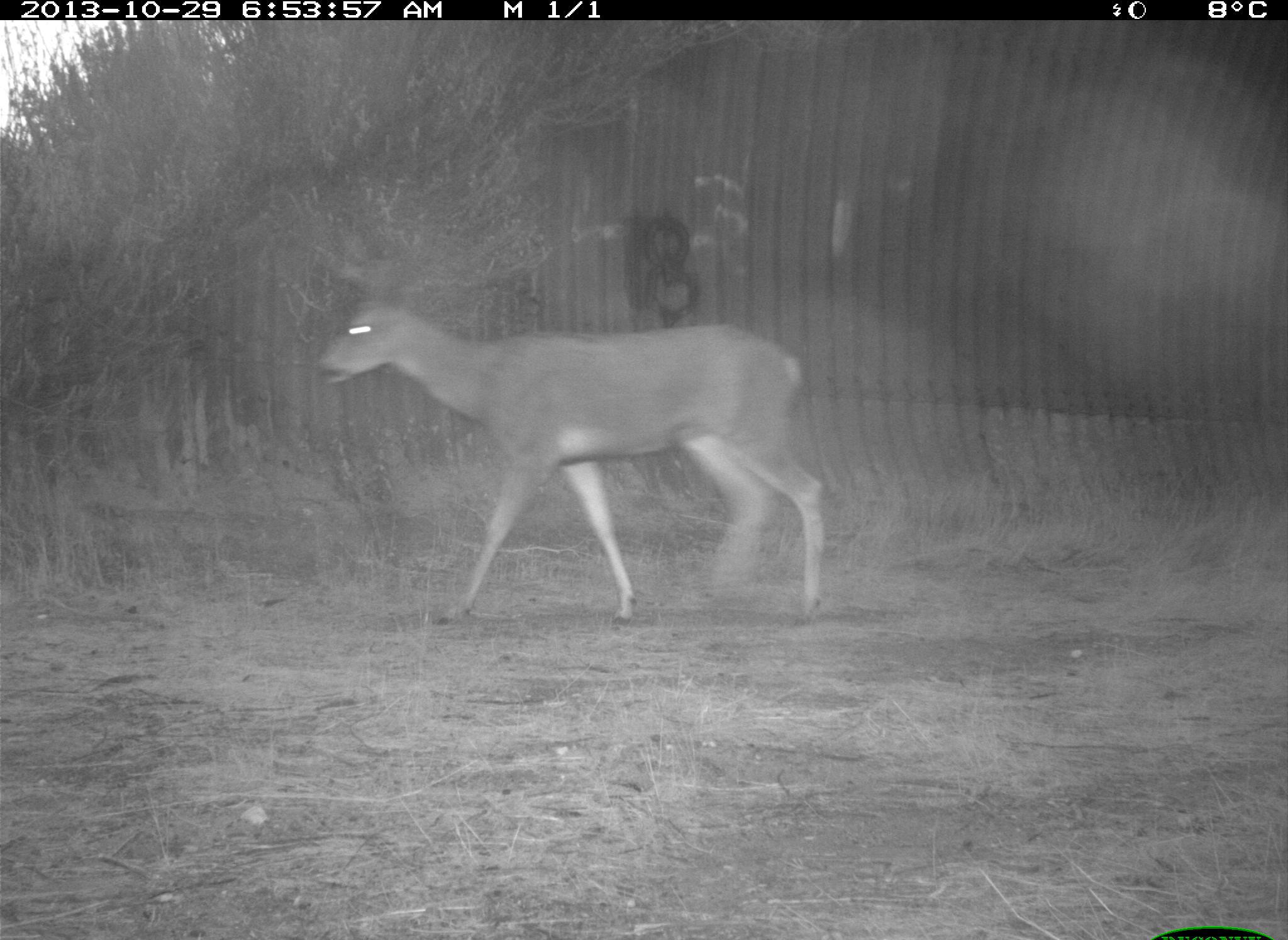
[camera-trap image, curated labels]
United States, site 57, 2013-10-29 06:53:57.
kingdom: Animalia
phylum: Chordata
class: Mammalia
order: Artiodactyla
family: Cervidae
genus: Odocoileus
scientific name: Odocoileus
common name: deer